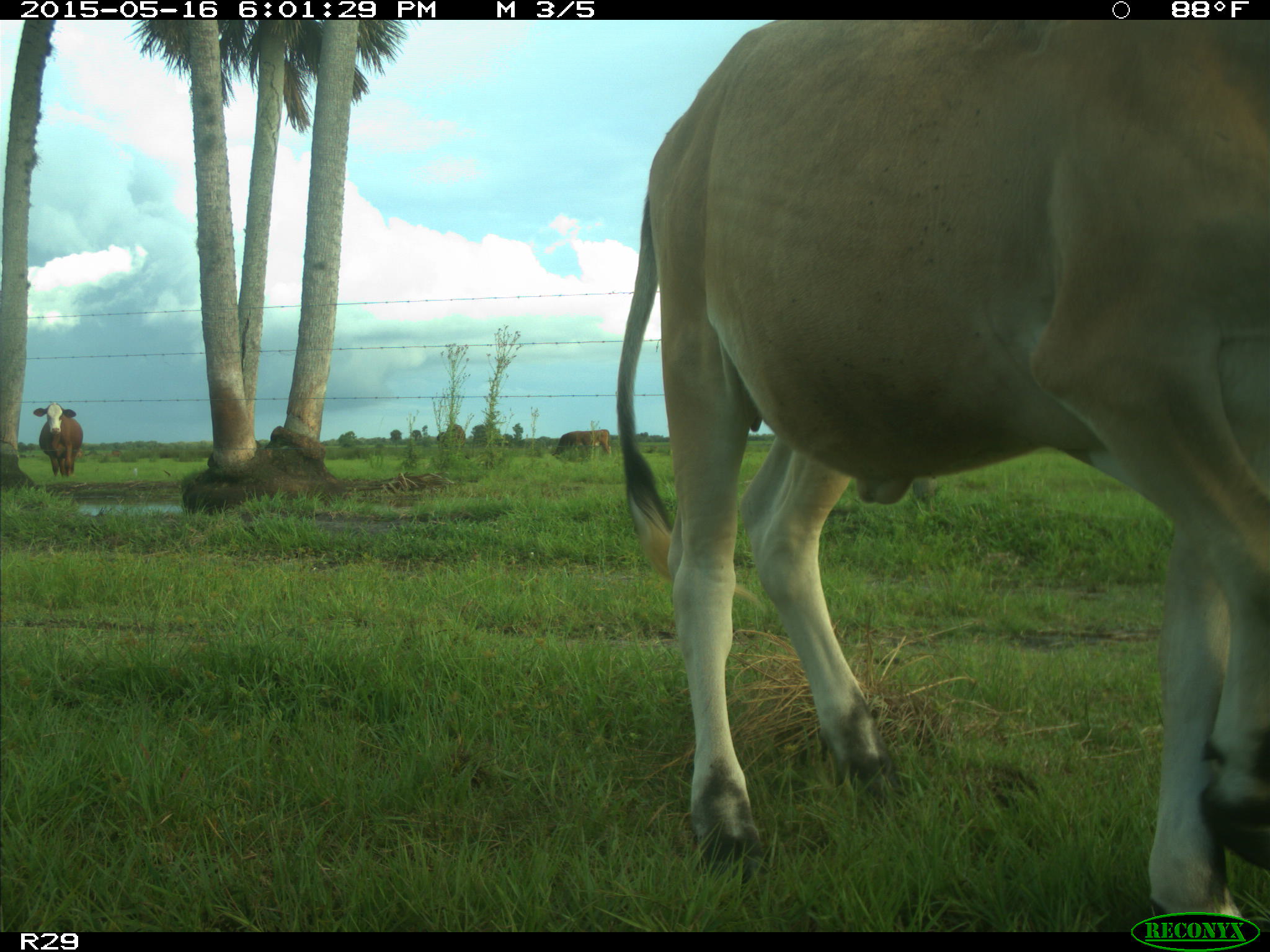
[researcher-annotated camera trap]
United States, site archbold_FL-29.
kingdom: Animalia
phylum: Chordata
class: Mammalia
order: Artiodactyla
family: Bovidae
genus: Bos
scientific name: Bos taurus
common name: domestic cow